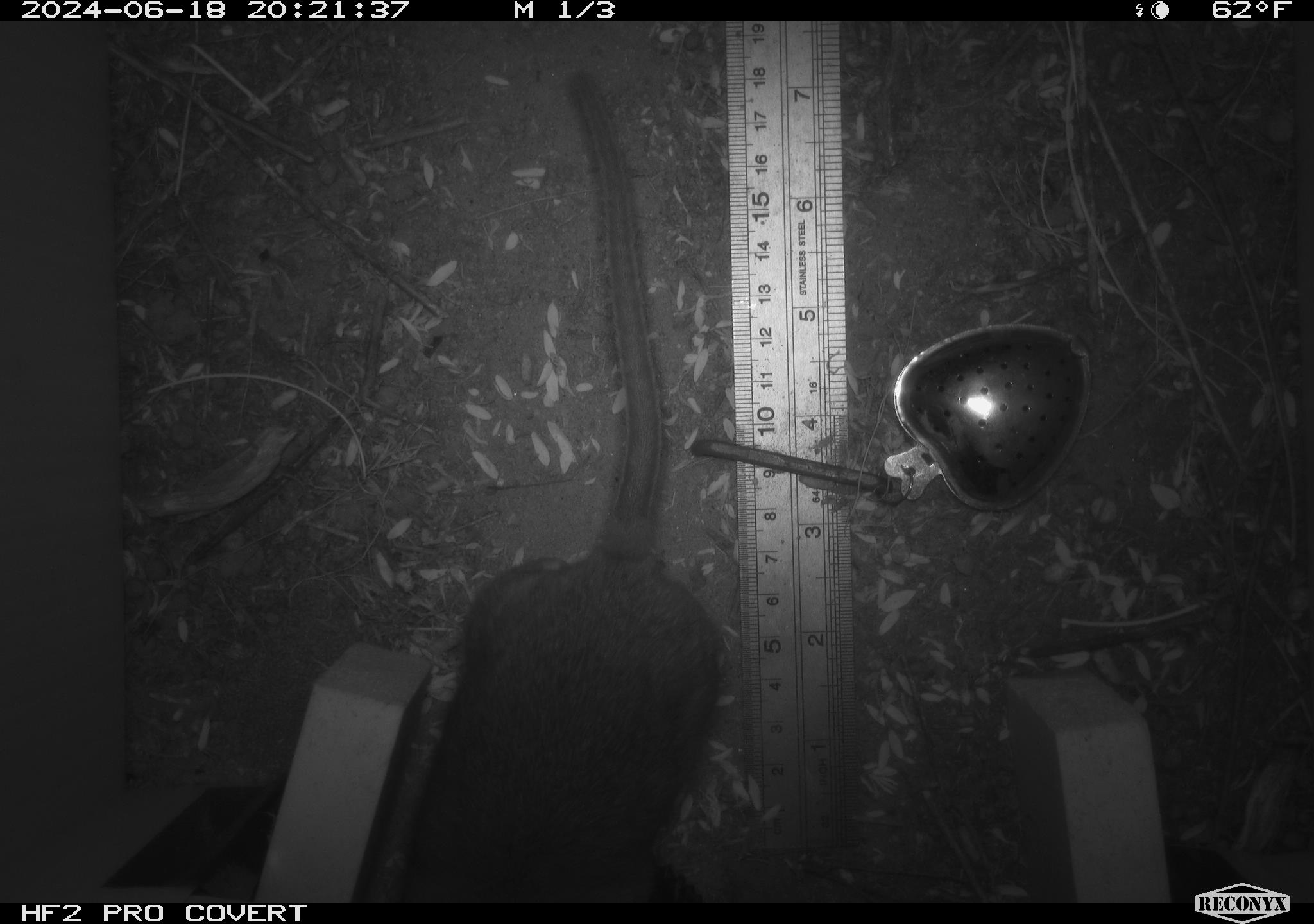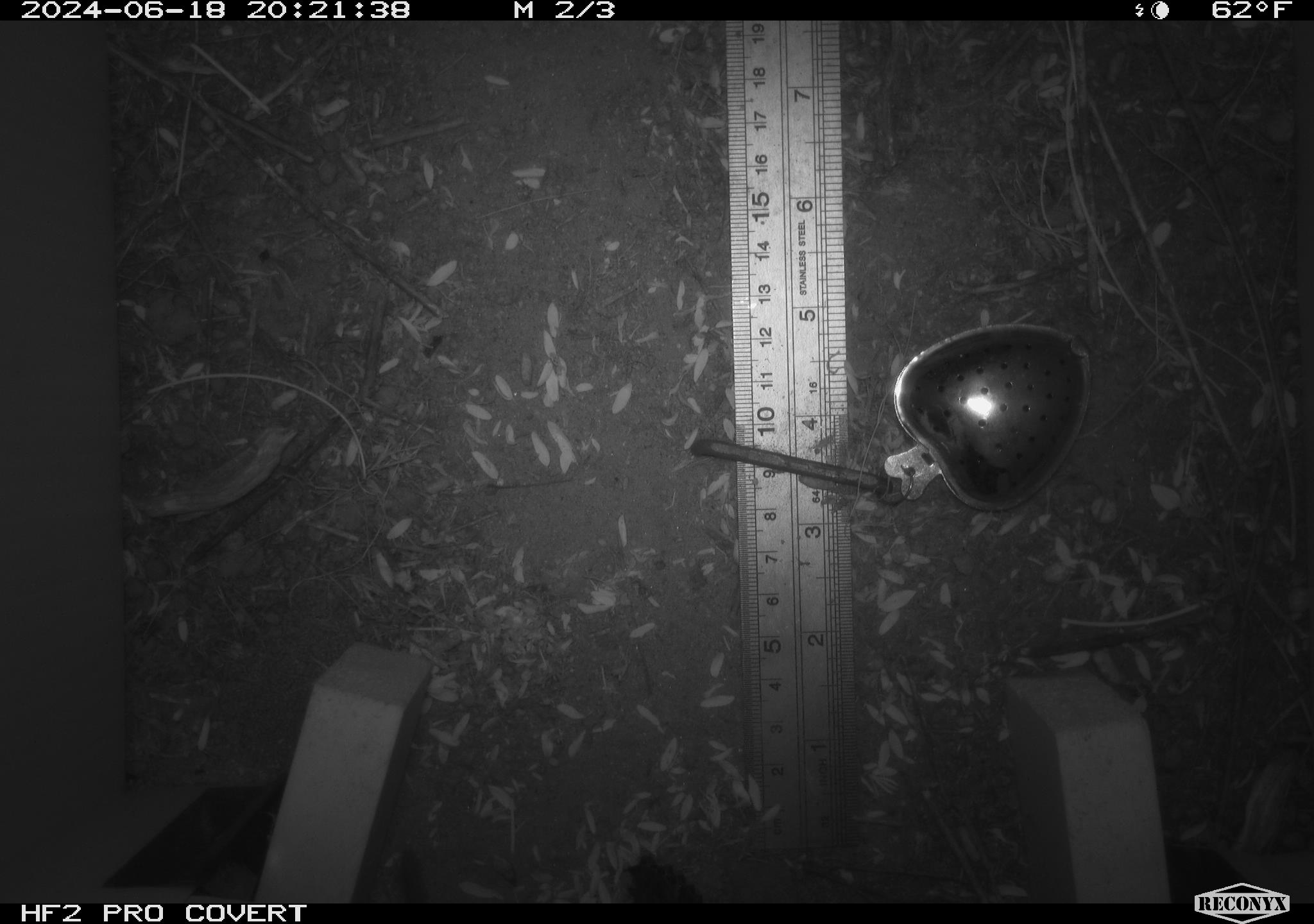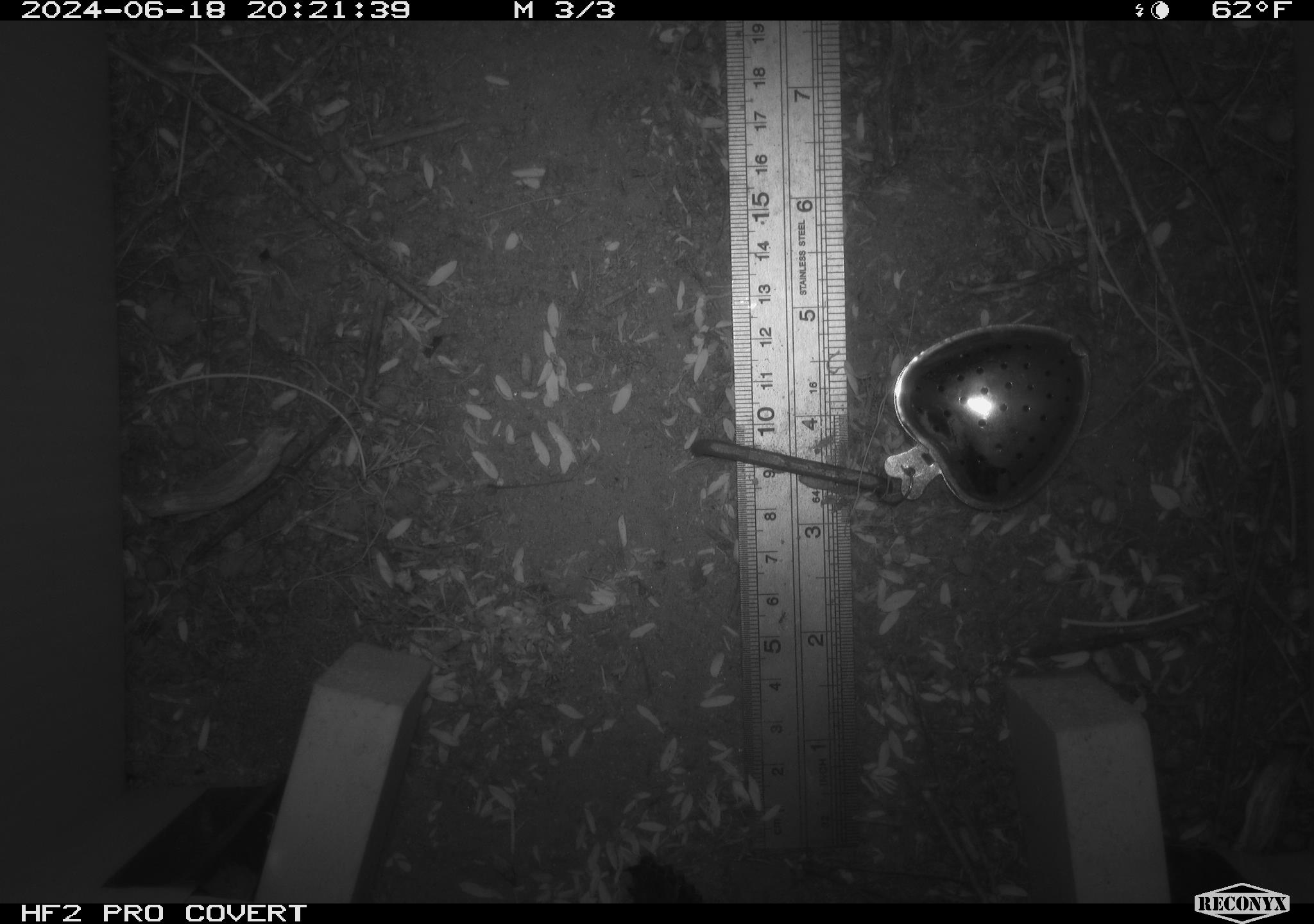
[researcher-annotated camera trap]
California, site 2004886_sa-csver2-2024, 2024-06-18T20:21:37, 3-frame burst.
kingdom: Animalia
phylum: Chordata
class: Mammalia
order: Rodentia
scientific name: Rodentia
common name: rodent